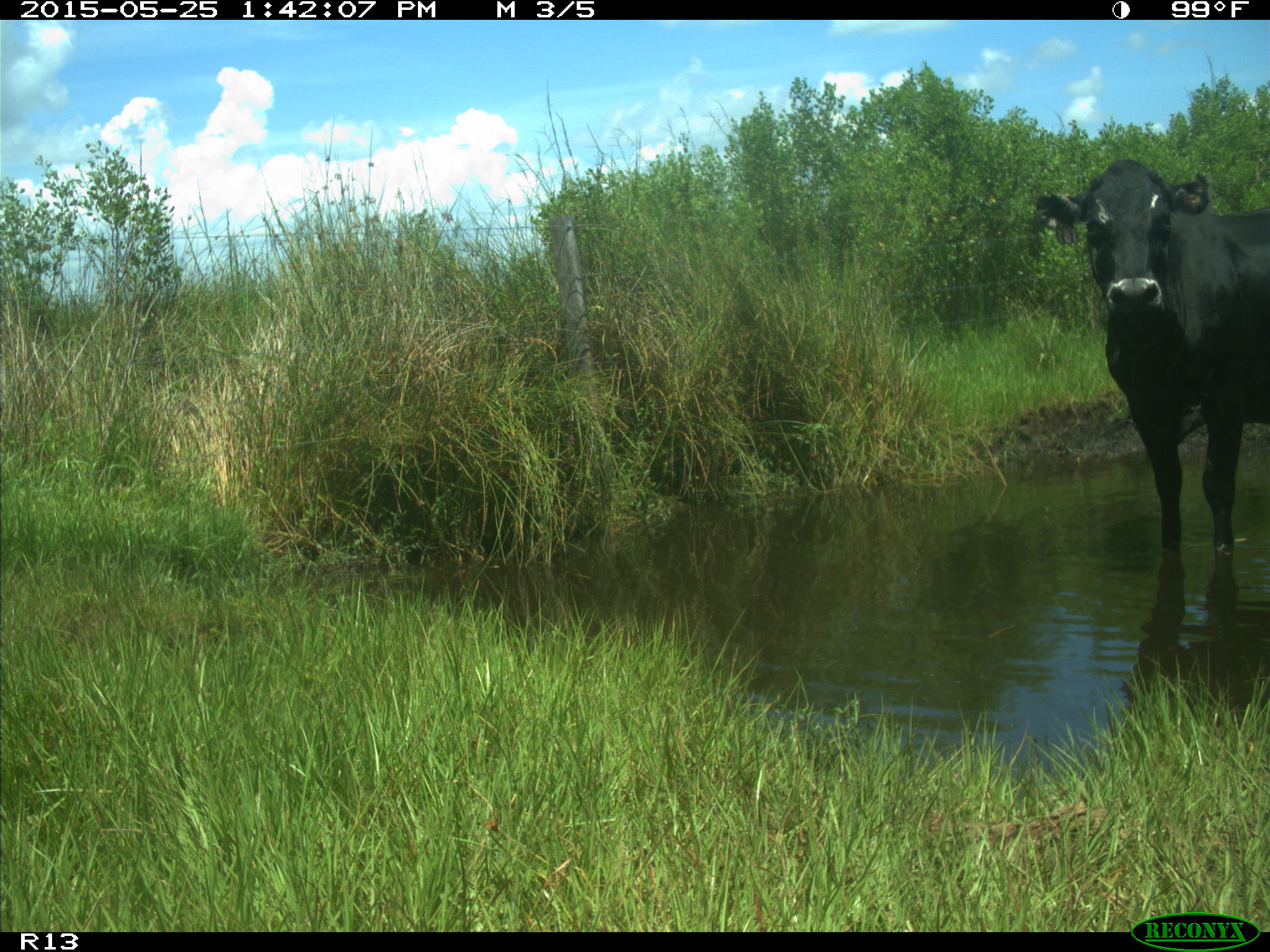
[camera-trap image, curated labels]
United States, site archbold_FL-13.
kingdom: Animalia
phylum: Chordata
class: Mammalia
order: Artiodactyla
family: Bovidae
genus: Bos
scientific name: Bos taurus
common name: domestic cow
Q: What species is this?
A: Bos taurus (domestic cow).